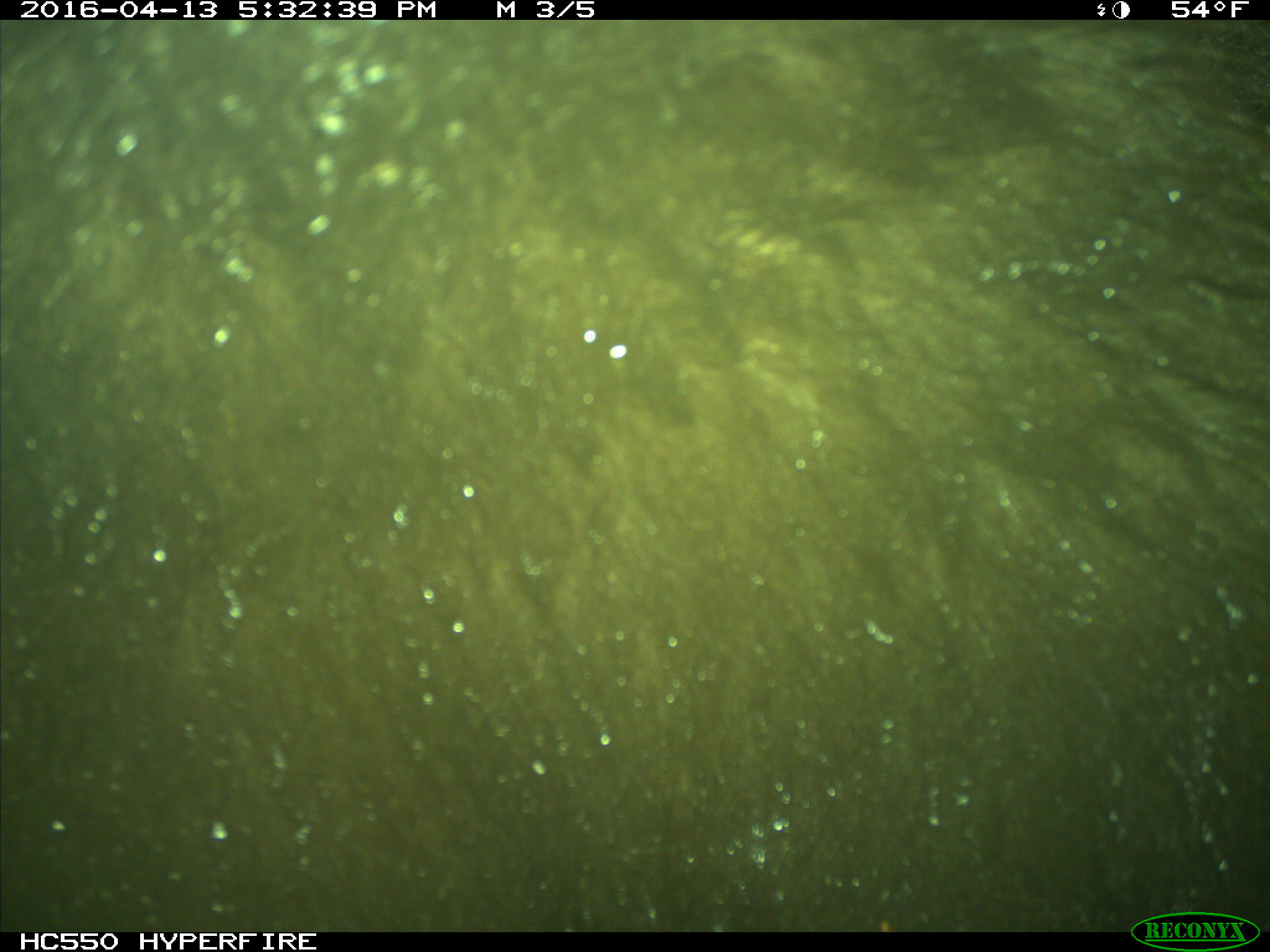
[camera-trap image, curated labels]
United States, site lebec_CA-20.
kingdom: Animalia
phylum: Chordata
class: Mammalia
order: Carnivora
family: Ursidae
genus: Ursus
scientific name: Ursus americanus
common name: american black bear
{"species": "Ursus americanus (american black bear)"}